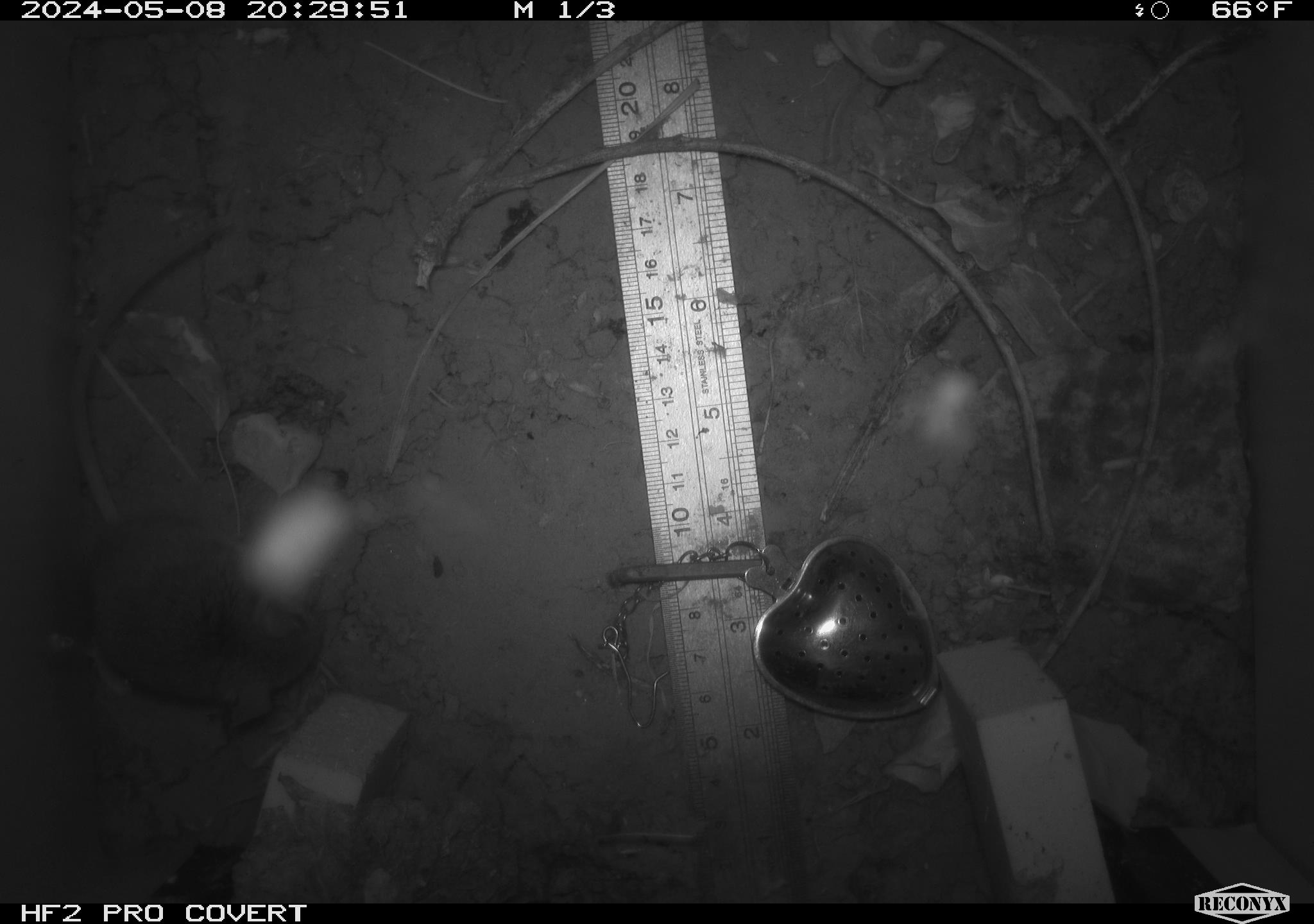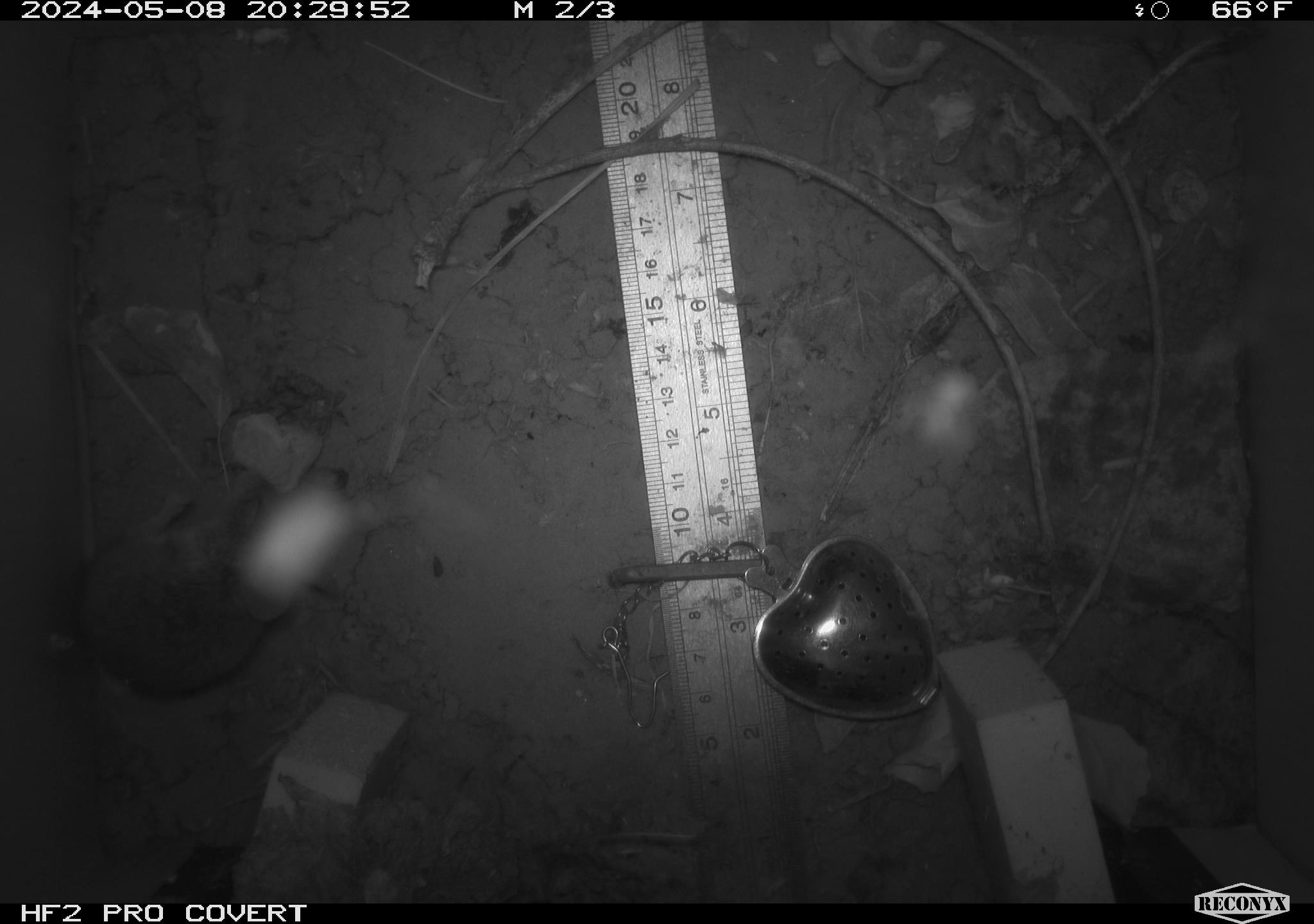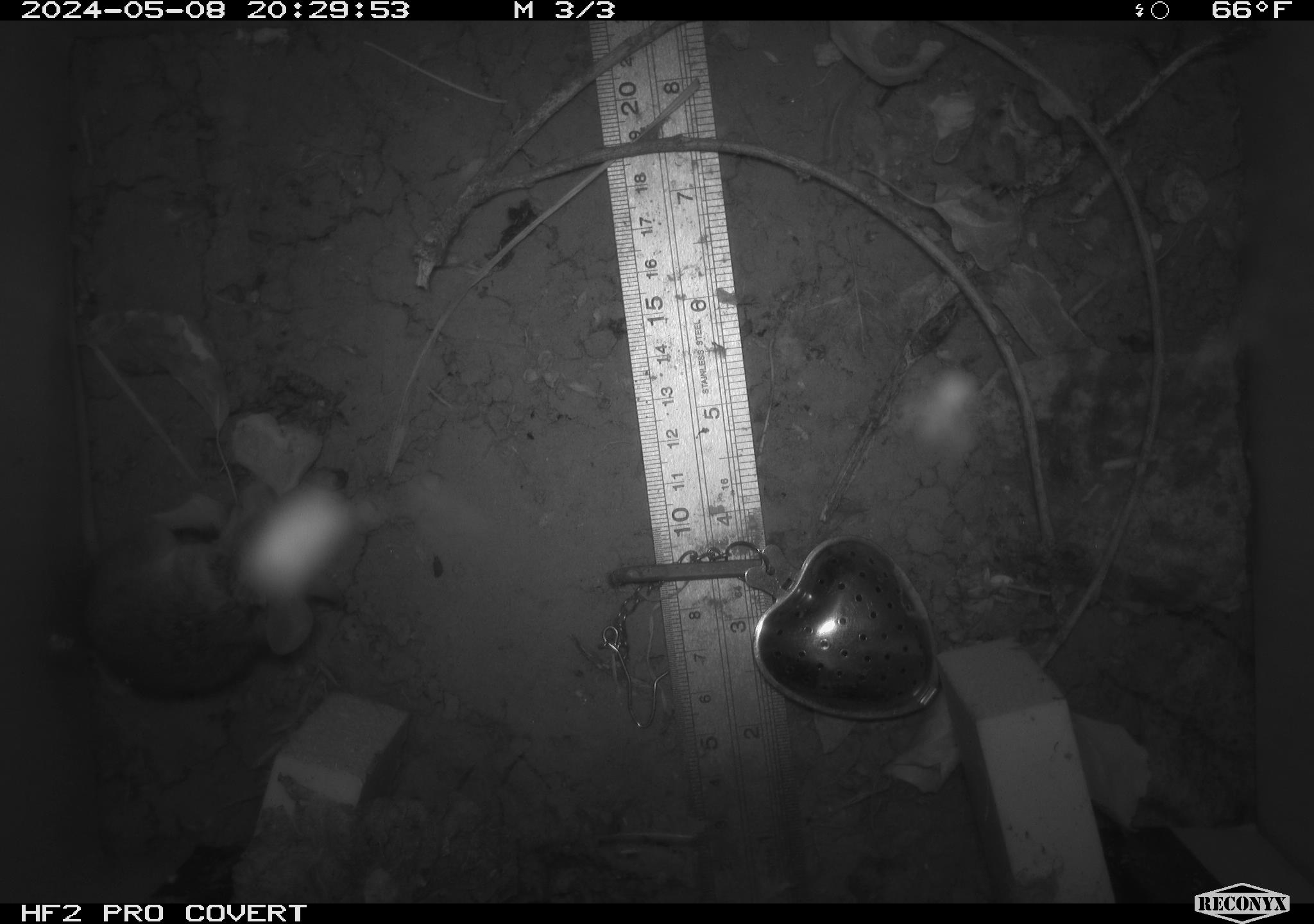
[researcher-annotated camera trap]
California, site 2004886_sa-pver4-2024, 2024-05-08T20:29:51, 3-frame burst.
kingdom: Animalia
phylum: Chordata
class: Mammalia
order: Rodentia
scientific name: Rodentia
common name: mouse species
Mouse species (Rodentia).